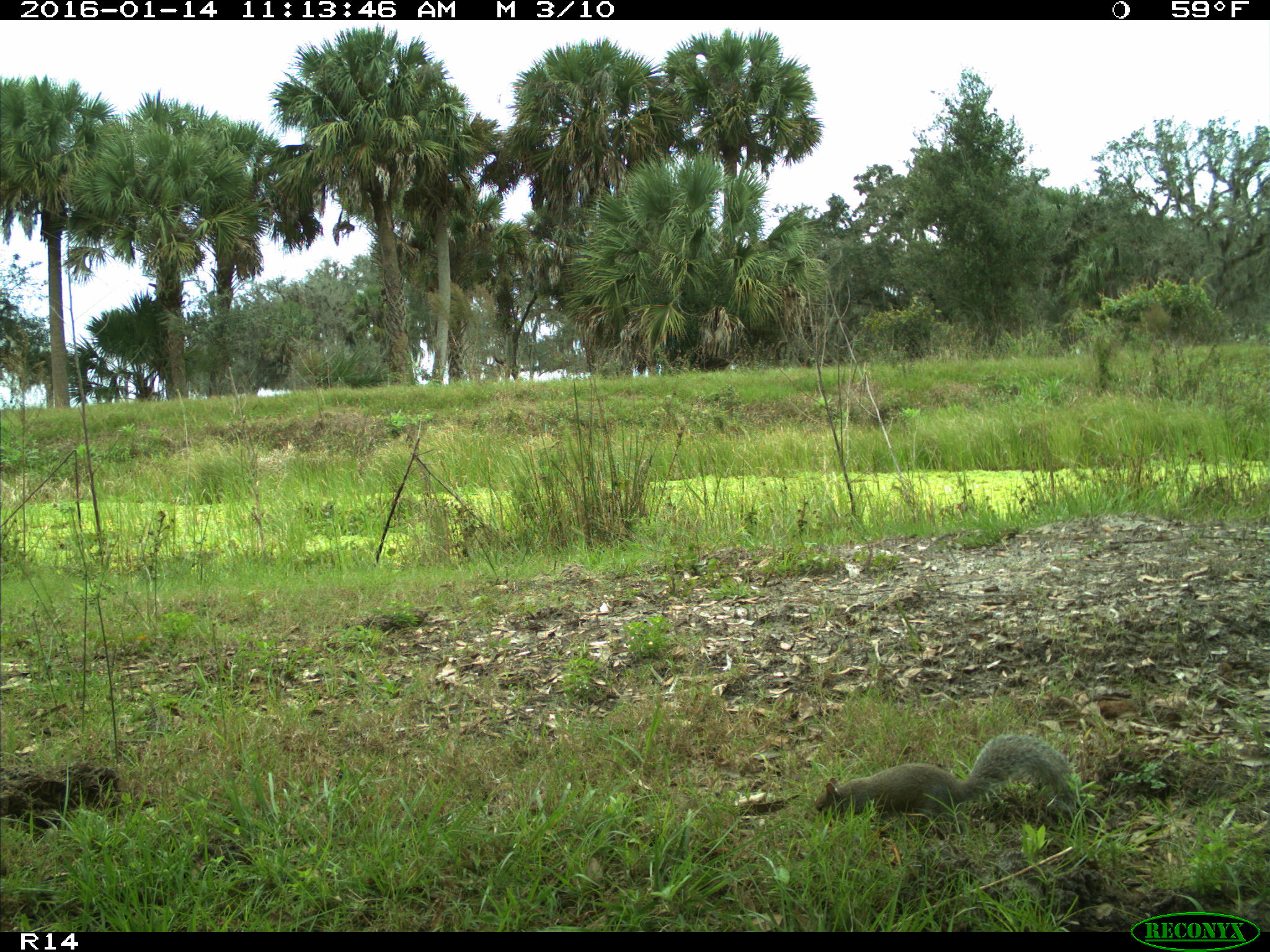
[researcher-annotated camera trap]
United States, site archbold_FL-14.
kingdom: Animalia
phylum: Chordata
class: Mammalia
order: Rodentia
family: Sciuridae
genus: Sciurus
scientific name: Sciurus carolinensis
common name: eastern gray squirrel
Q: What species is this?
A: Sciurus carolinensis (eastern gray squirrel).